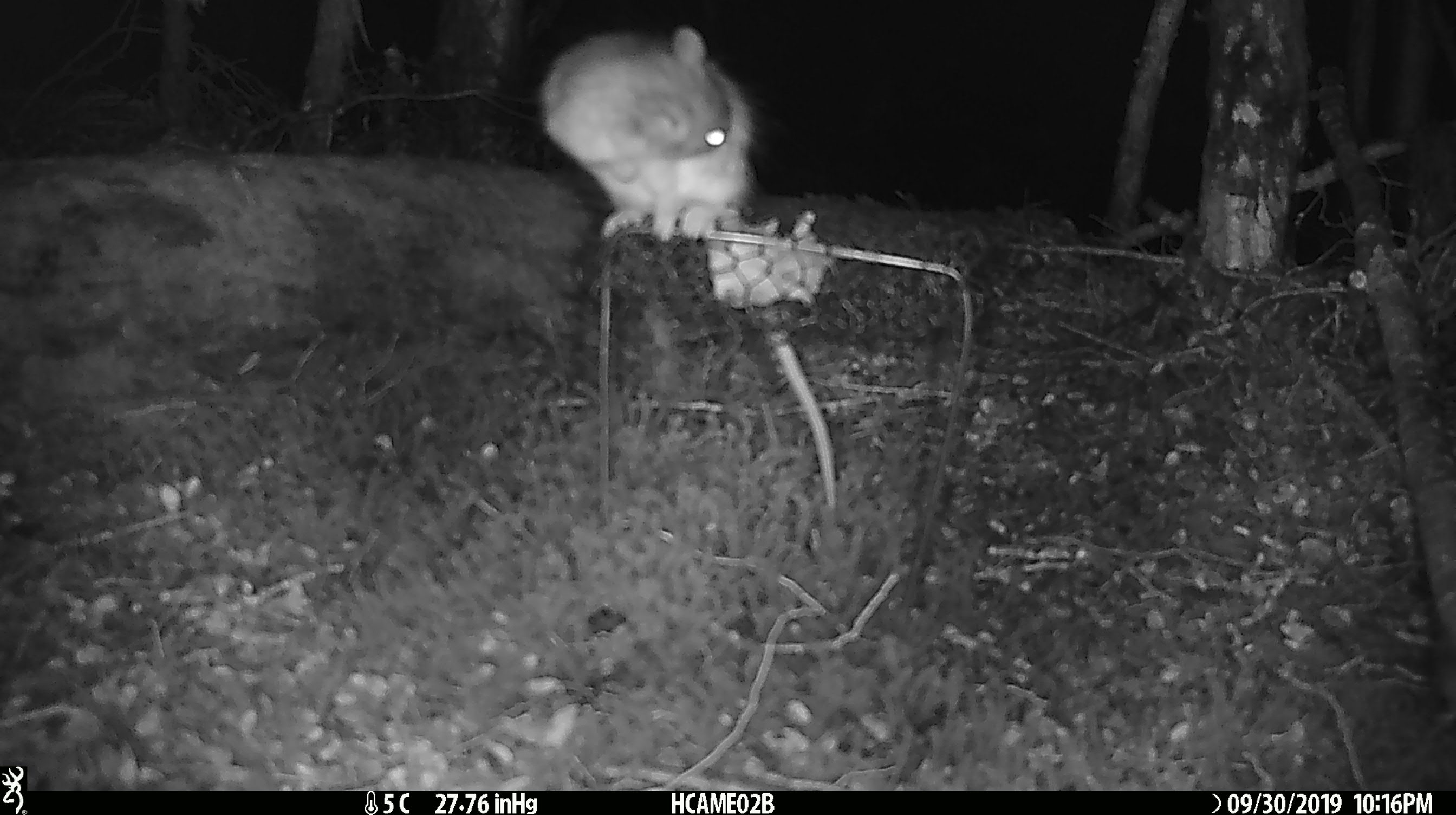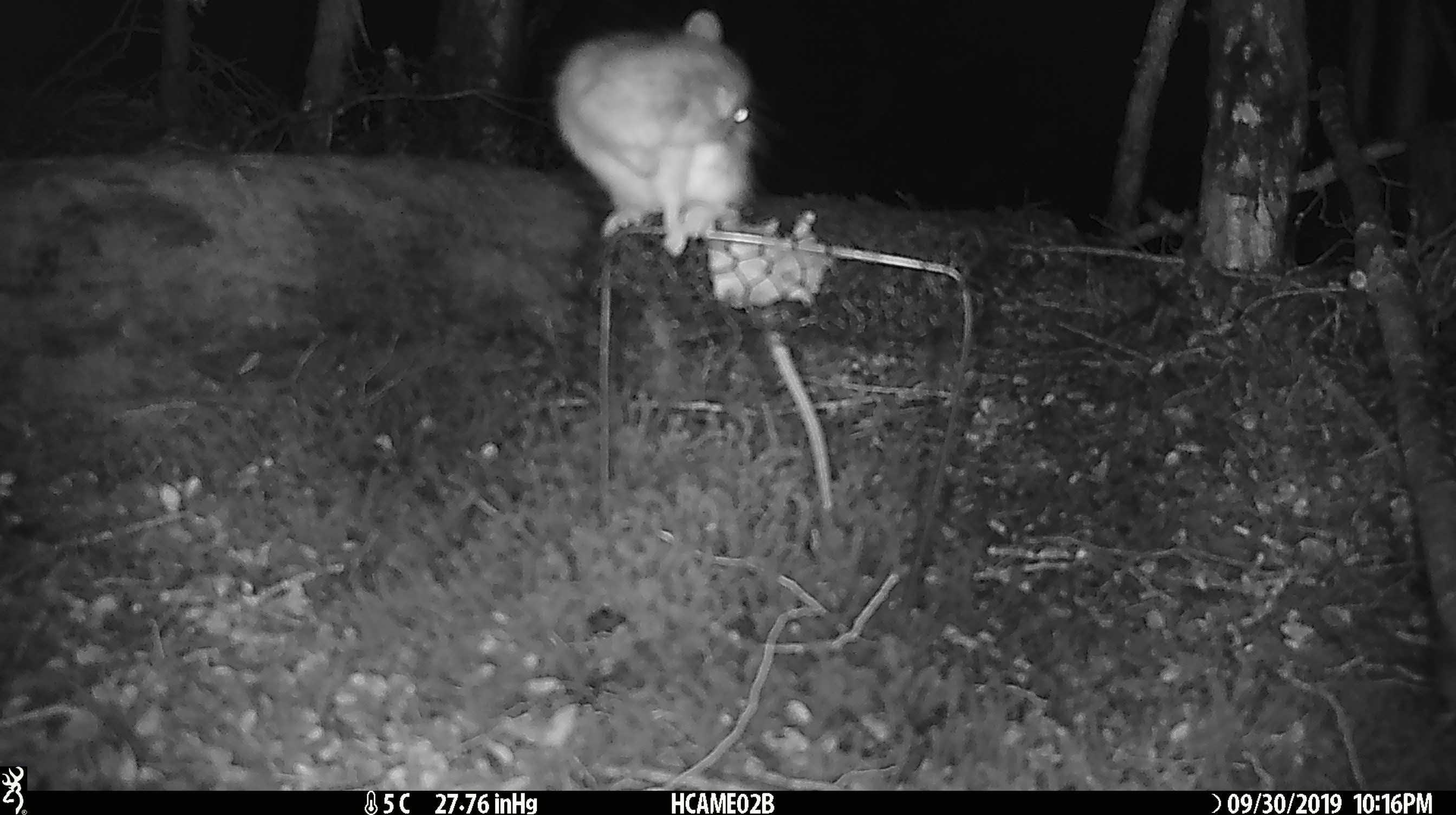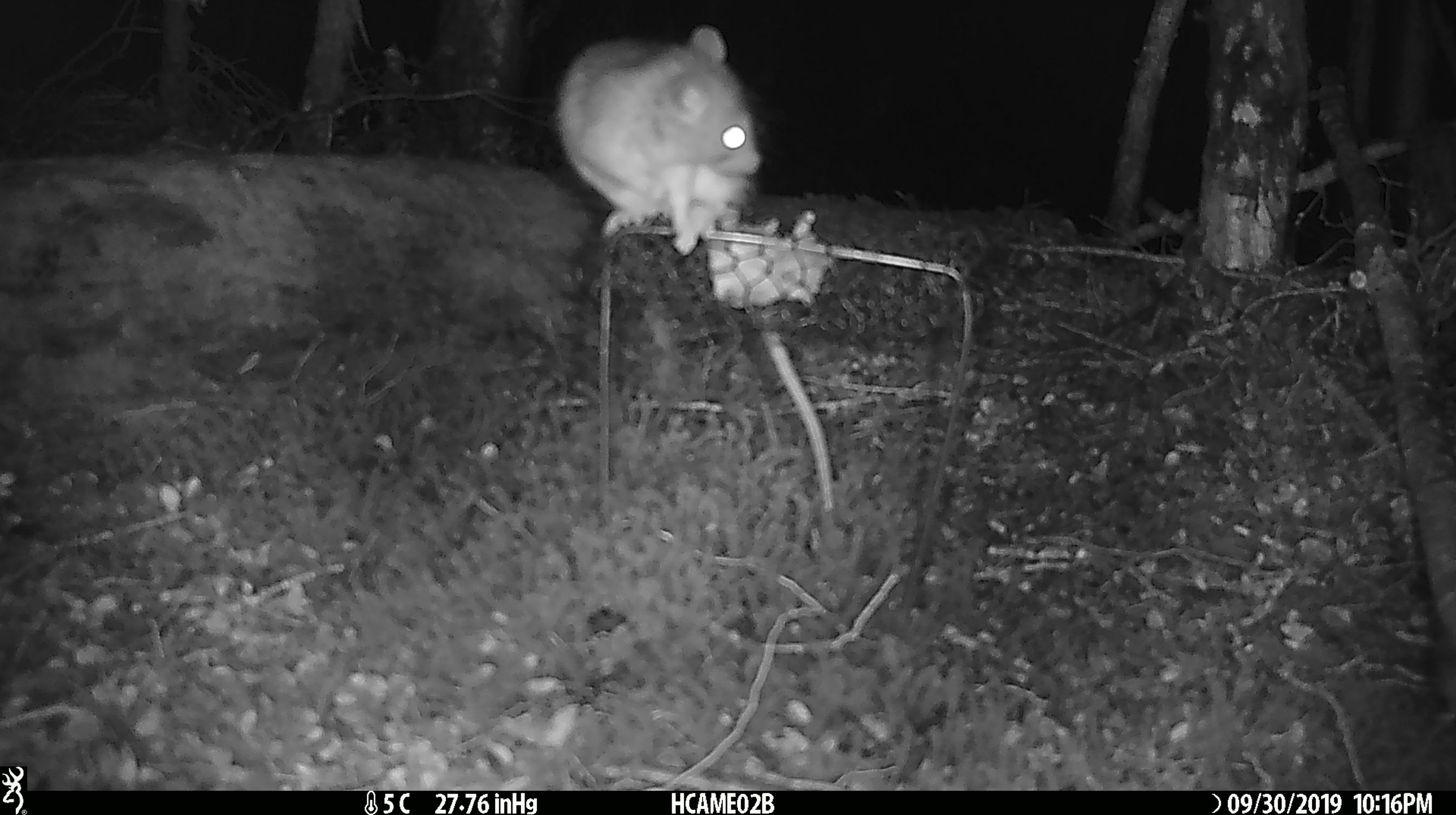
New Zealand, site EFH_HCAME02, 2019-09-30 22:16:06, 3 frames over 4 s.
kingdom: Animalia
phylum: Chordata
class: Mammalia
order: Rodentia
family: Muridae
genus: Rattus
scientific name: Rattus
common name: rat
Rat (Rattus).